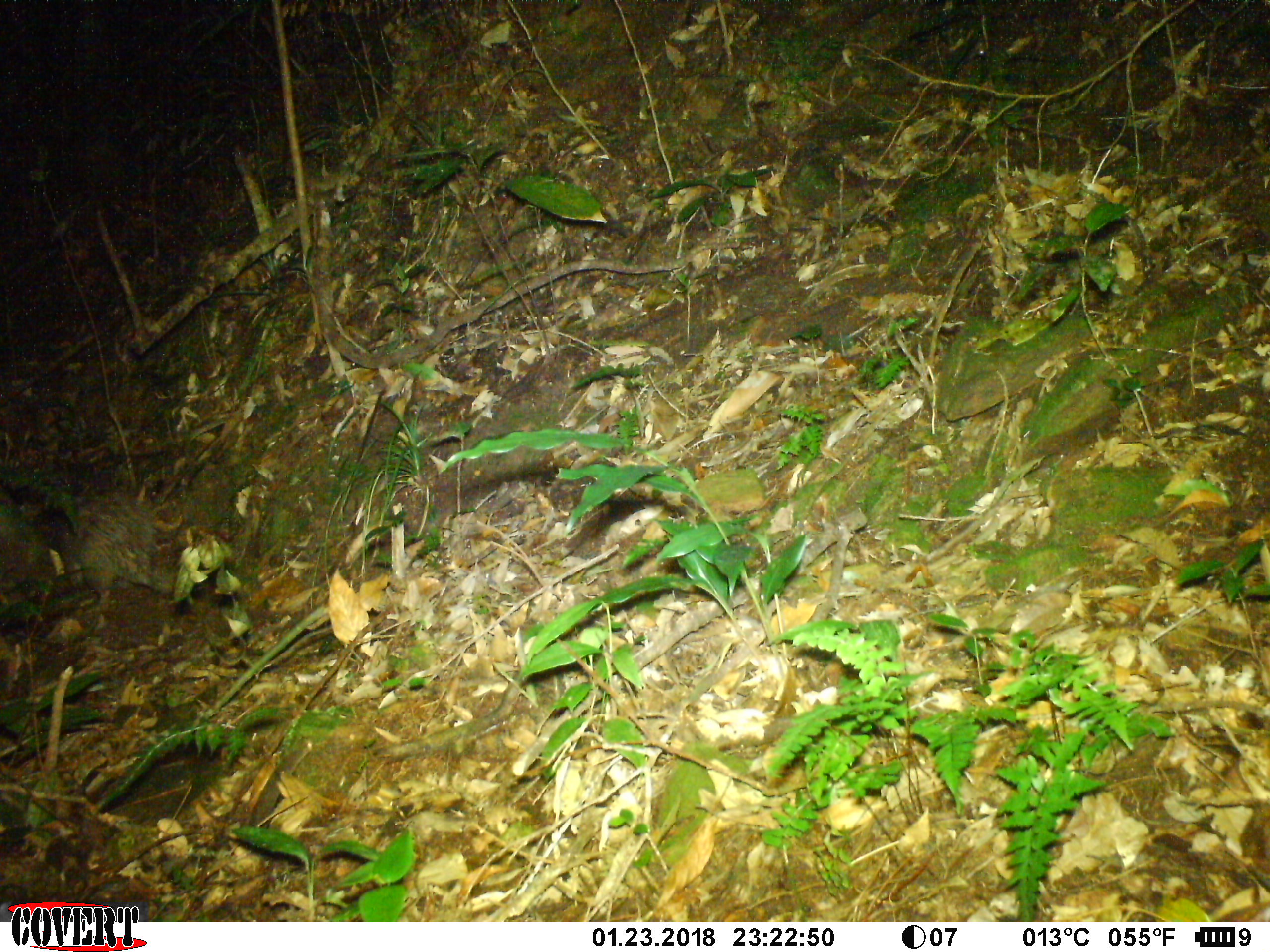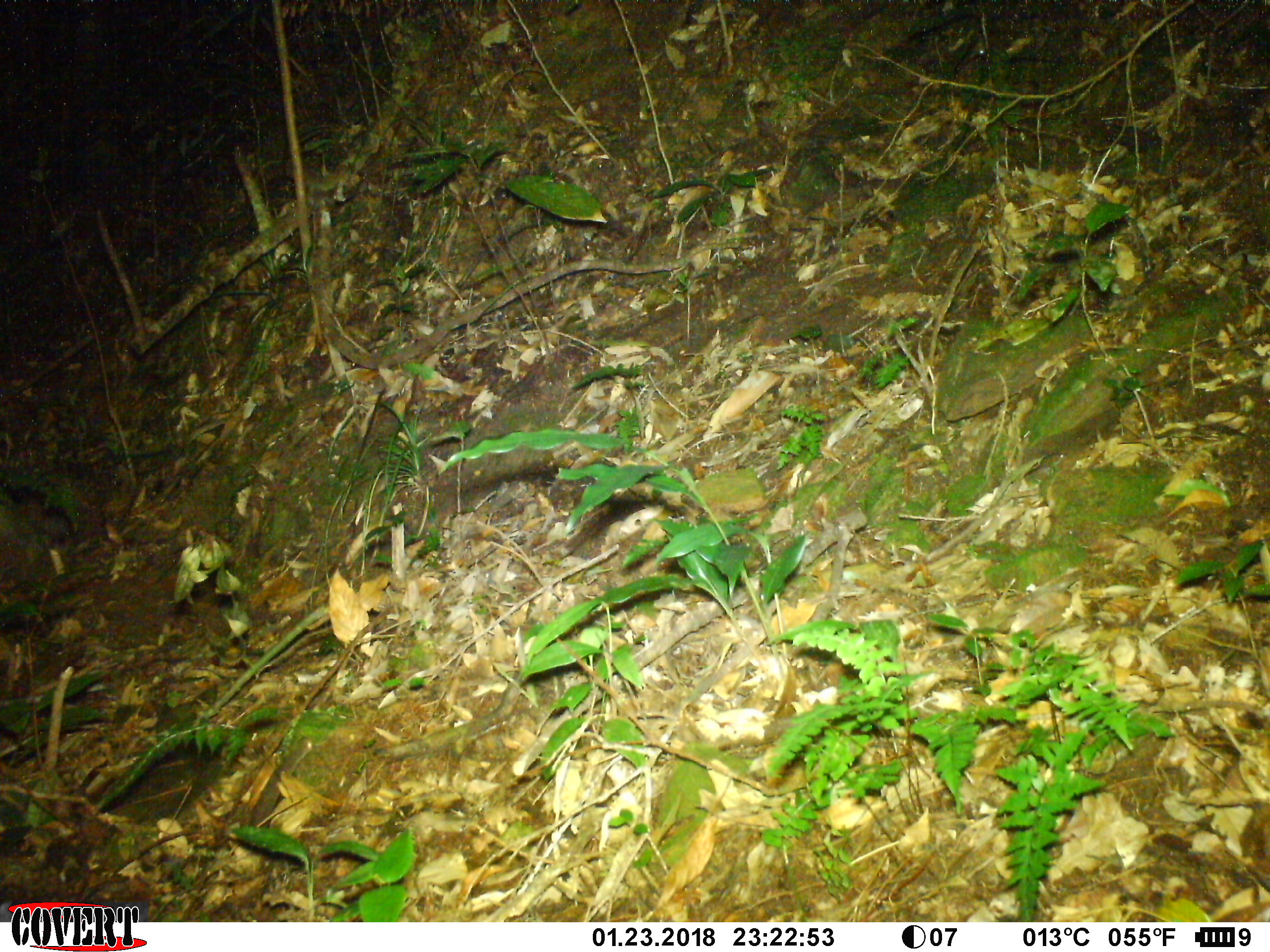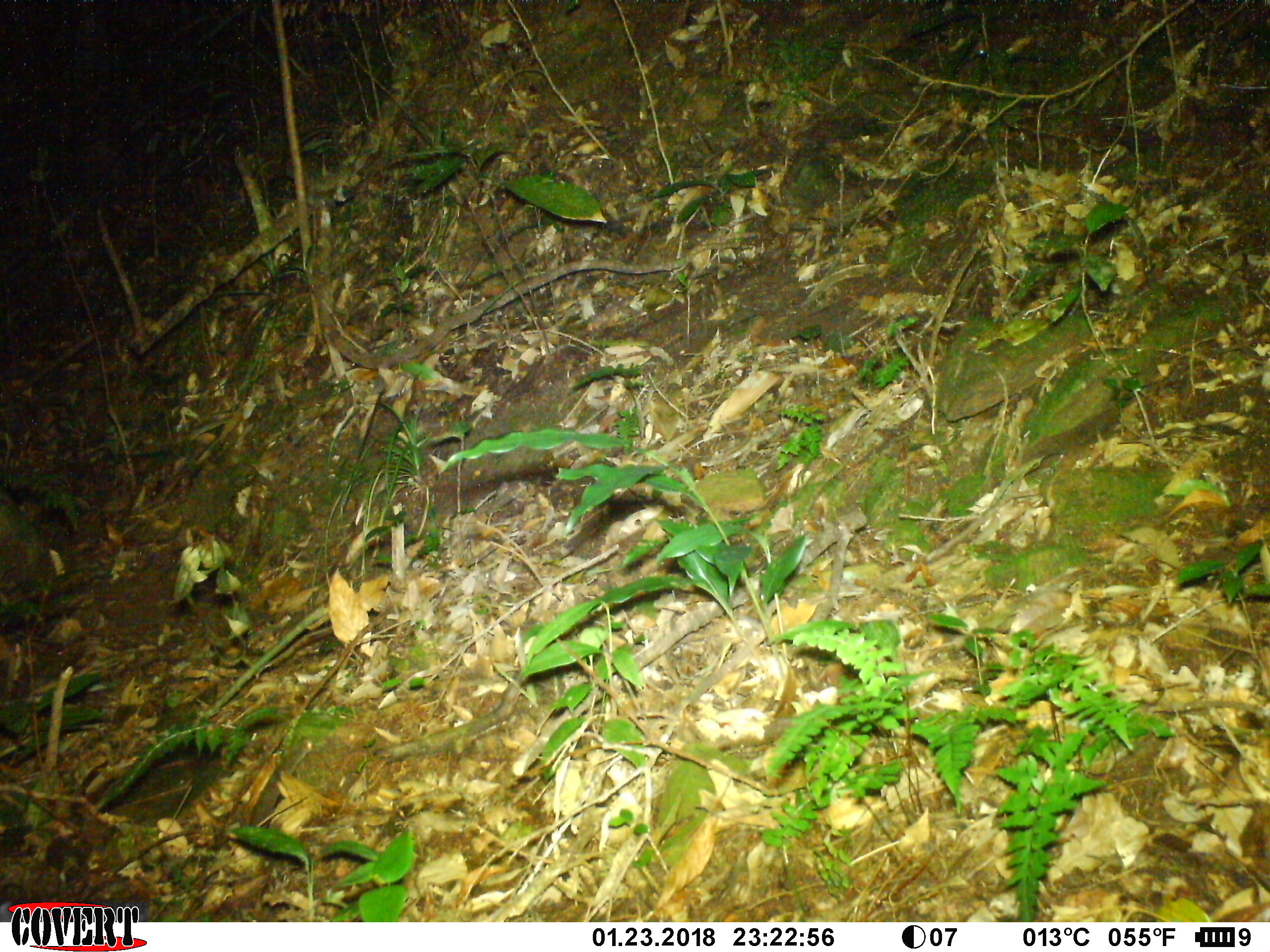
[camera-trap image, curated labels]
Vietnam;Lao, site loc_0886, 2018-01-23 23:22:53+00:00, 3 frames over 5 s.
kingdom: Animalia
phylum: Chordata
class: Mammalia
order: Rodentia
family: Hystricidae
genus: Atherurus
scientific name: Atherurus macrourus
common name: asiatic brush-tailed porcupine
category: asiatic brush tailed porcupine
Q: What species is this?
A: Asiatic brush tailed porcupine (asiatic brush-tailed porcupine) (Atherurus macrourus).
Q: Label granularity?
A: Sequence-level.